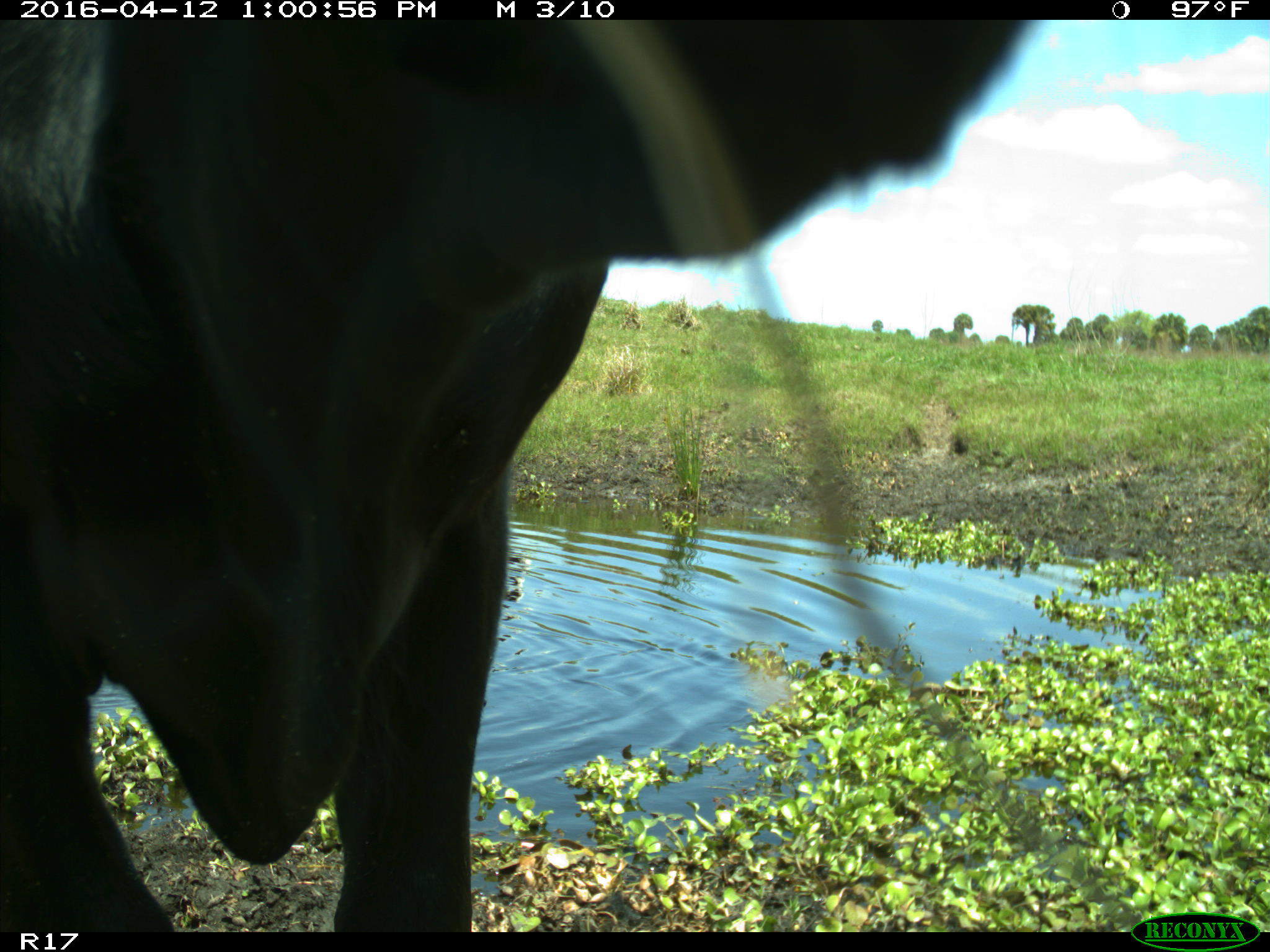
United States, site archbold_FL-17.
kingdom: Animalia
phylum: Chordata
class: Mammalia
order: Artiodactyla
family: Bovidae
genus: Bos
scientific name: Bos taurus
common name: domestic cow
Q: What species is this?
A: Bos taurus (domestic cow).